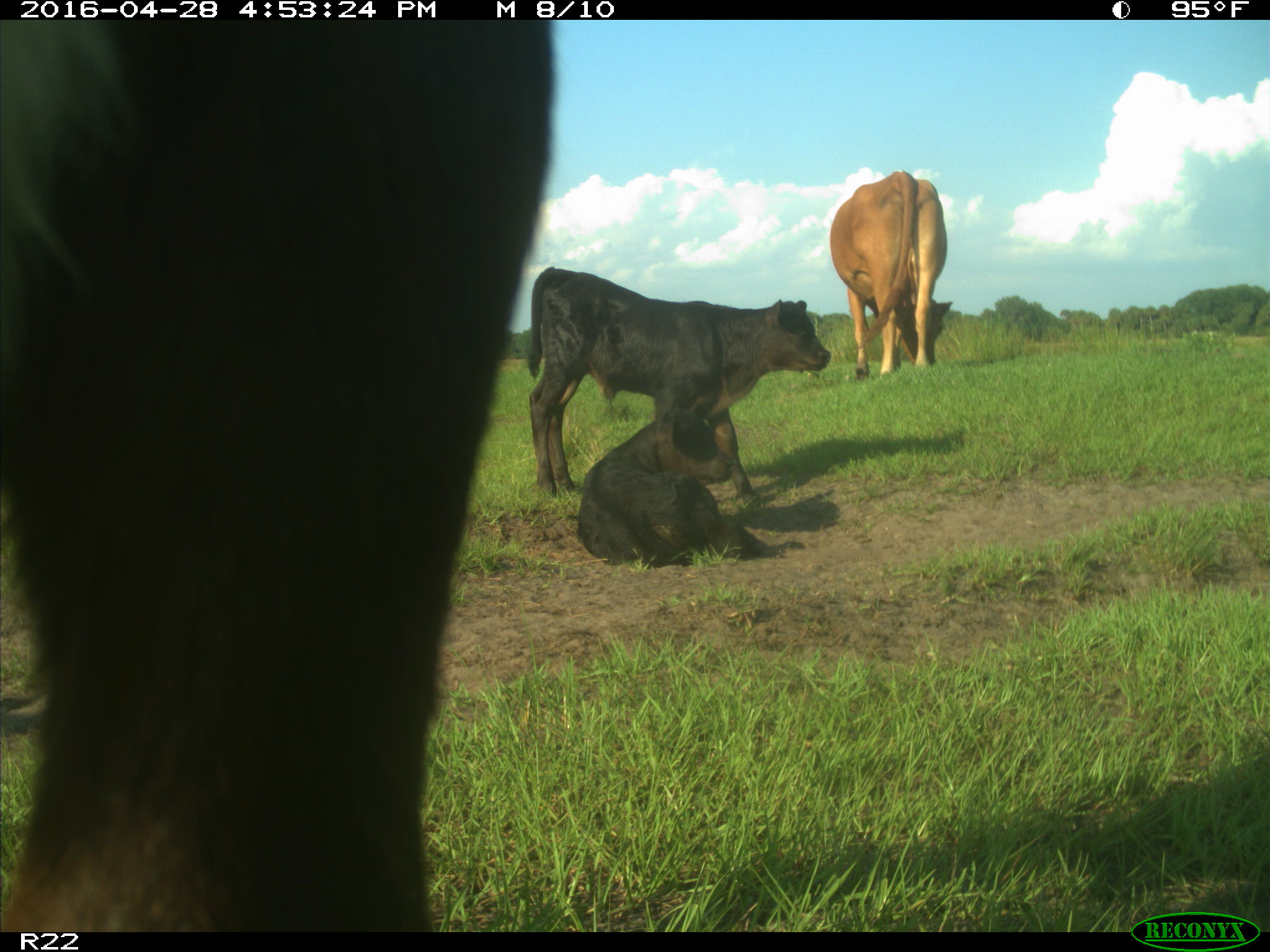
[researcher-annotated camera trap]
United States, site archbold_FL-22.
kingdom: Animalia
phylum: Chordata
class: Mammalia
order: Artiodactyla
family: Bovidae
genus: Bos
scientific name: Bos taurus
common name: domestic cow